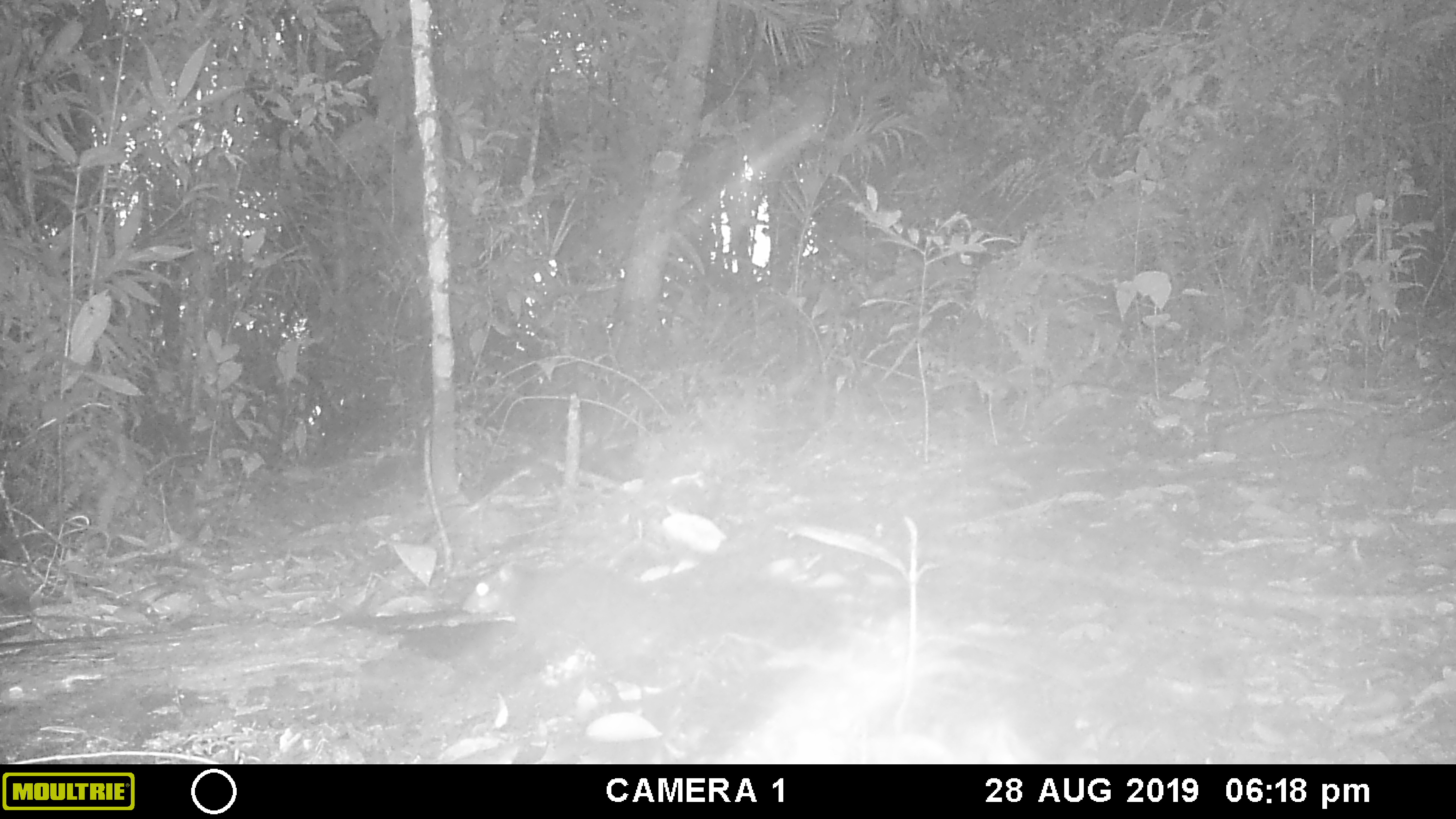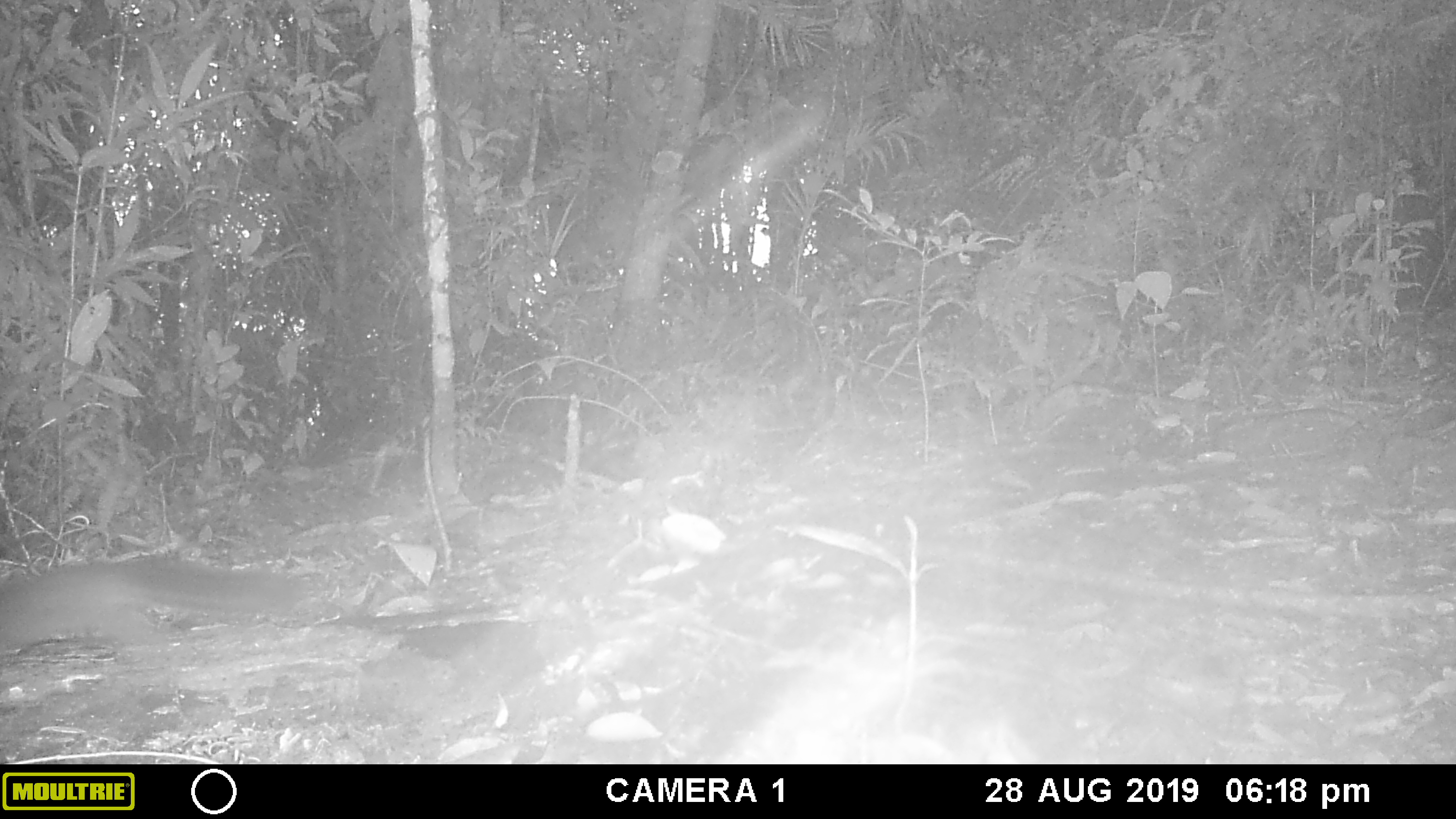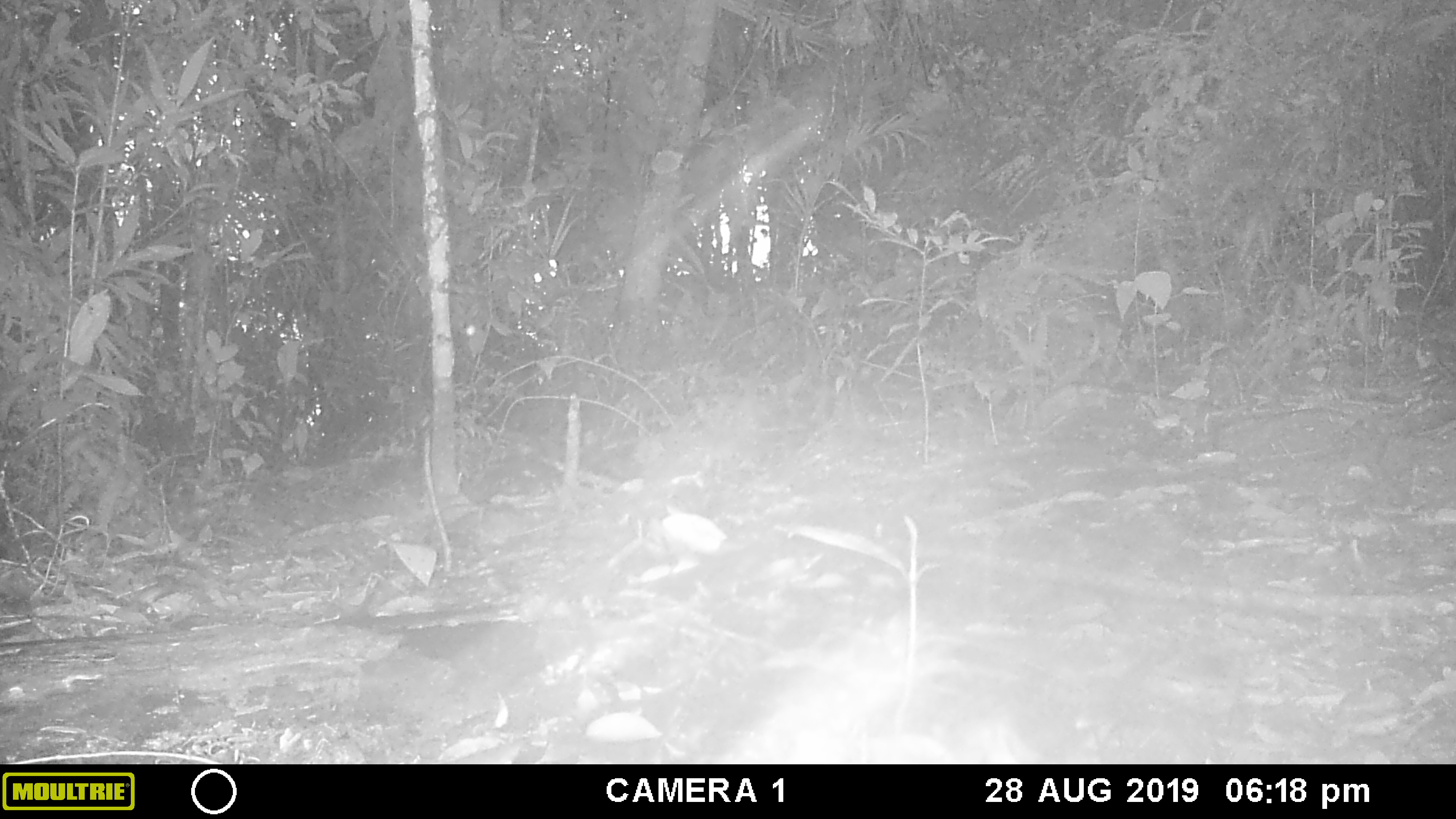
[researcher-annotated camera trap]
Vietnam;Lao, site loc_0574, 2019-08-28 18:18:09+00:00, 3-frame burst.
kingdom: Animalia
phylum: Chordata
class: Mammalia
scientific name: Mammalia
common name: mammal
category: unidentified small mammal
Unidentified small mammal (mammal) (Mammalia). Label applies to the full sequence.